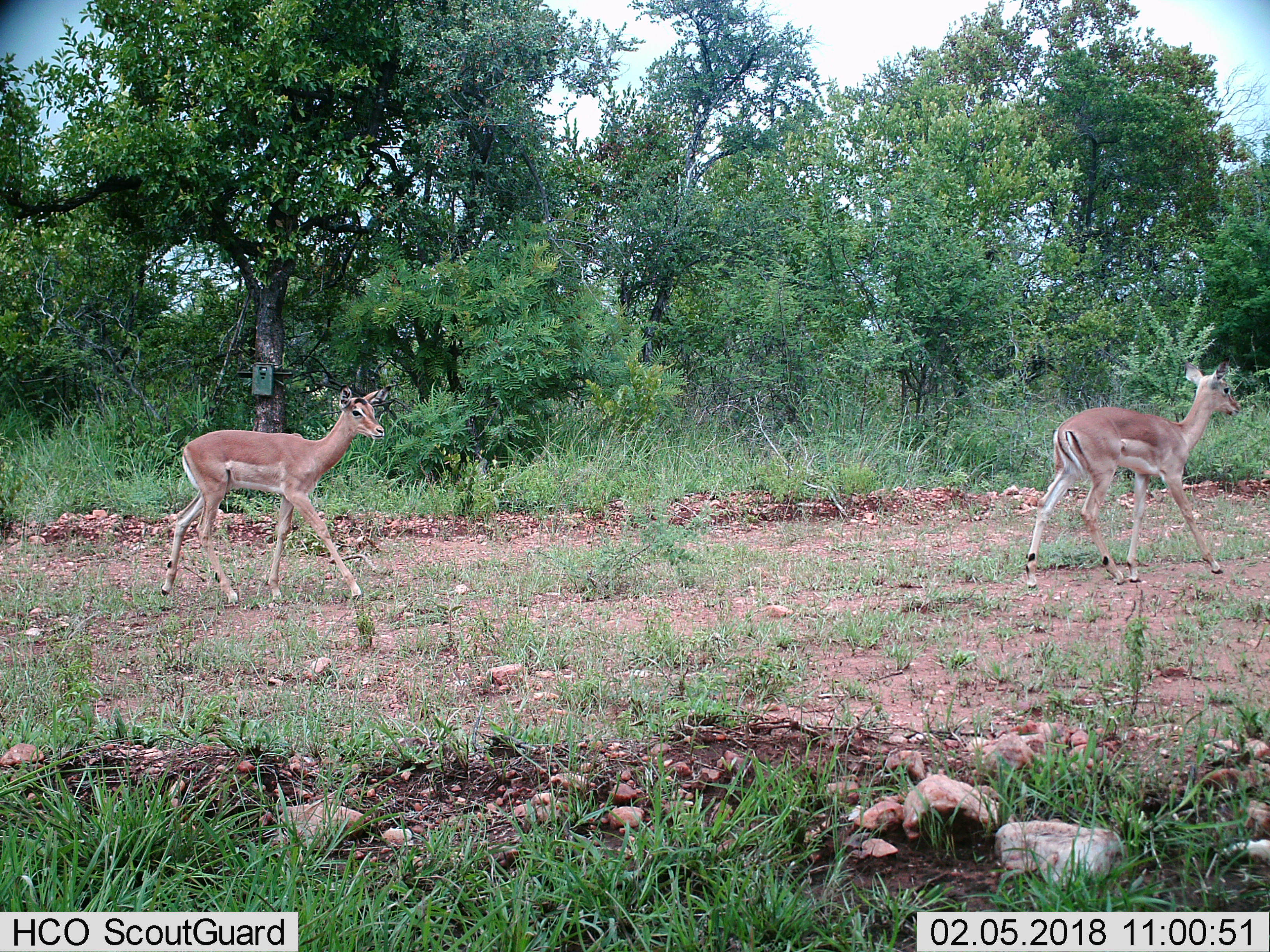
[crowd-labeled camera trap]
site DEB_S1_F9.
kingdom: Animalia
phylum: Chordata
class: Mammalia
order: Artiodactyla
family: Bovidae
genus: Aepyceros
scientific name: Aepyceros melampus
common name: impala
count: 2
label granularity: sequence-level